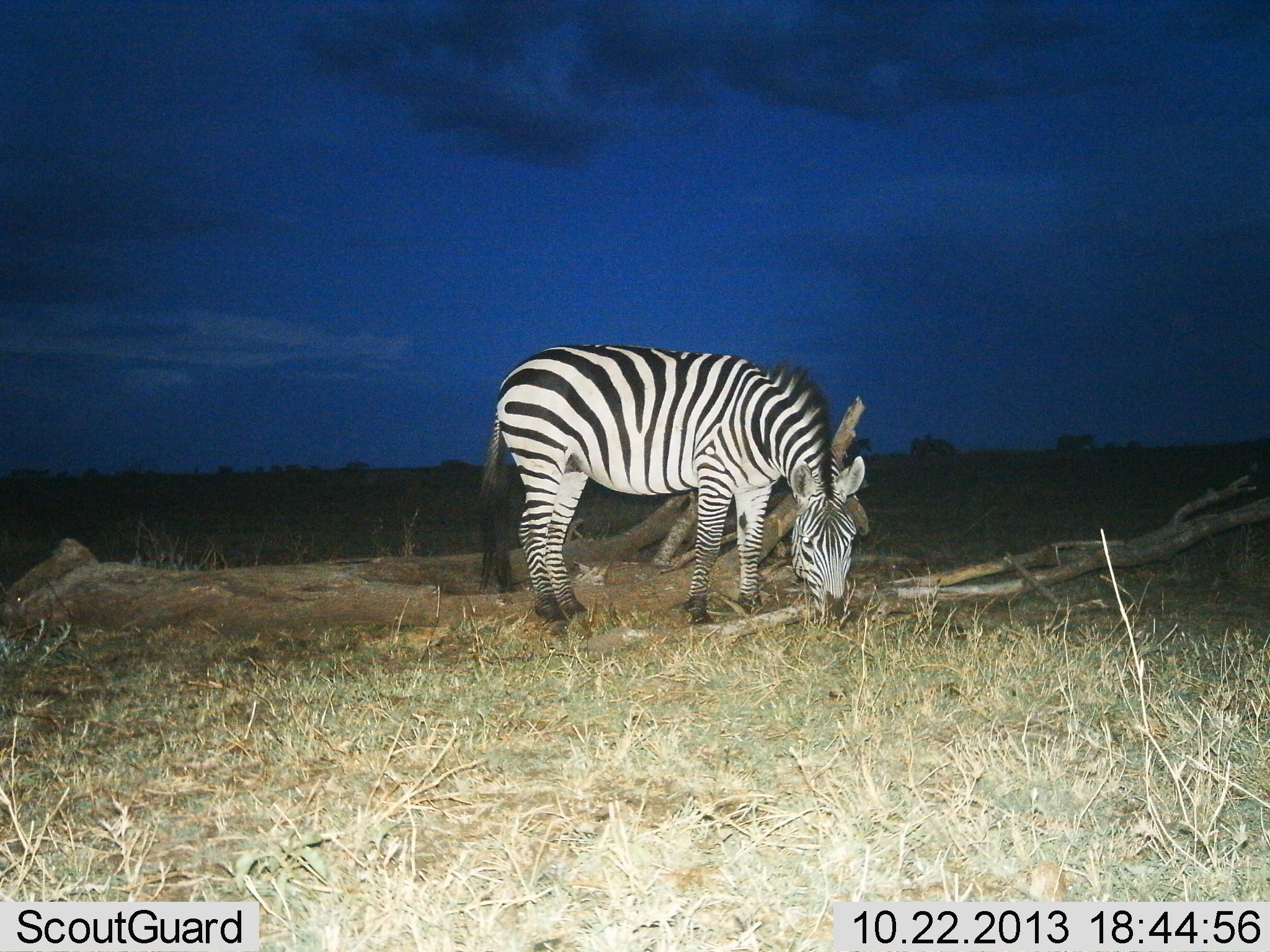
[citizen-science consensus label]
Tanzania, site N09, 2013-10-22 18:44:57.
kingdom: Animalia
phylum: Chordata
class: Mammalia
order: Perissodactyla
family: Equidae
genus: Equus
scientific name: Equus quagga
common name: plains zebra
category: zebra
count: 1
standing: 10%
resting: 0%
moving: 0%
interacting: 0%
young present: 0%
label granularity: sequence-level